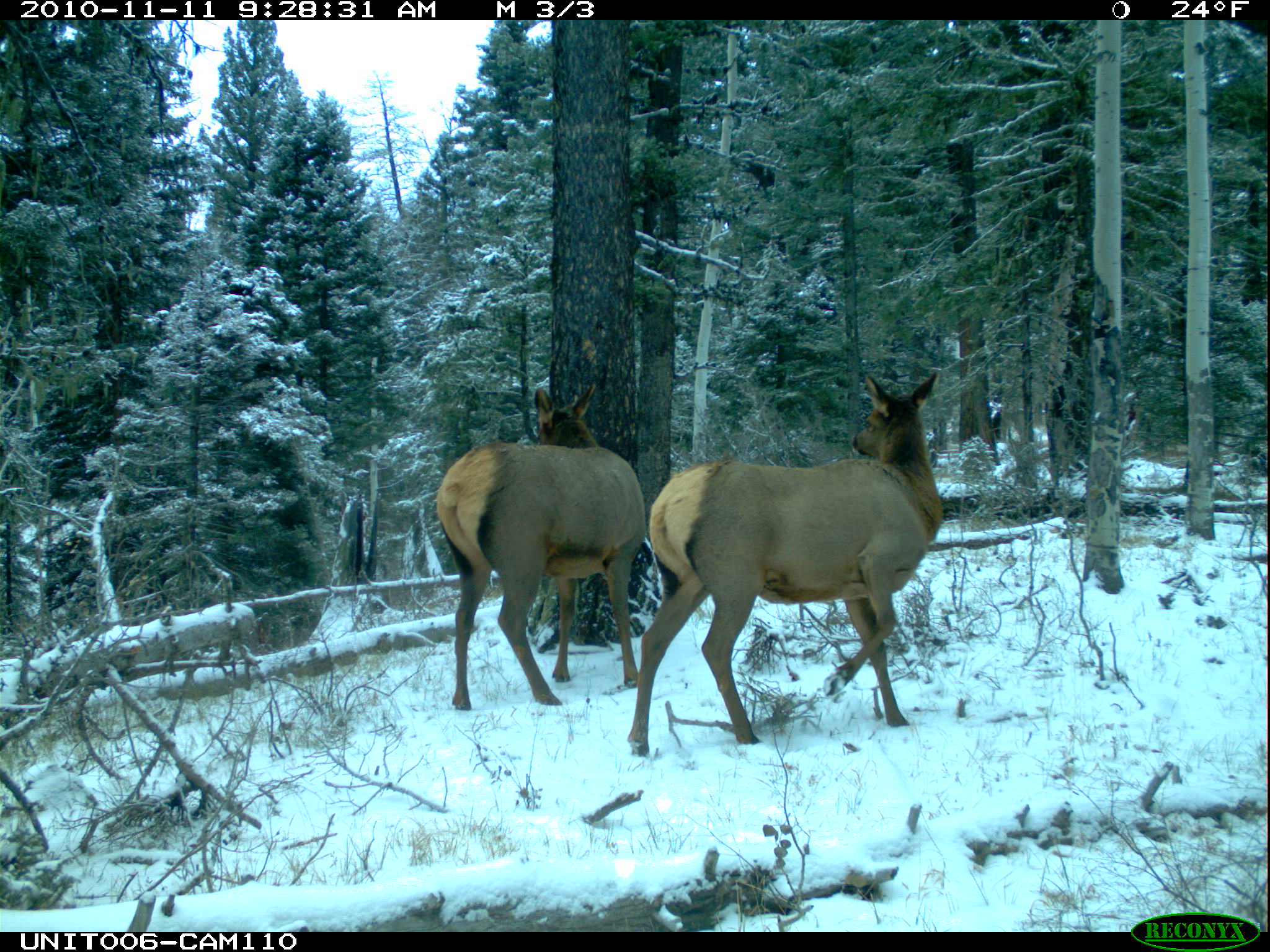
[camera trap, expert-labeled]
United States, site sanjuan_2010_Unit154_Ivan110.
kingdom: Animalia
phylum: Chordata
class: Mammalia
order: Artiodactyla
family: Cervidae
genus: Cervus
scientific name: Cervus elaphus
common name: red deer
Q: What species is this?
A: Cervus elaphus (red deer).